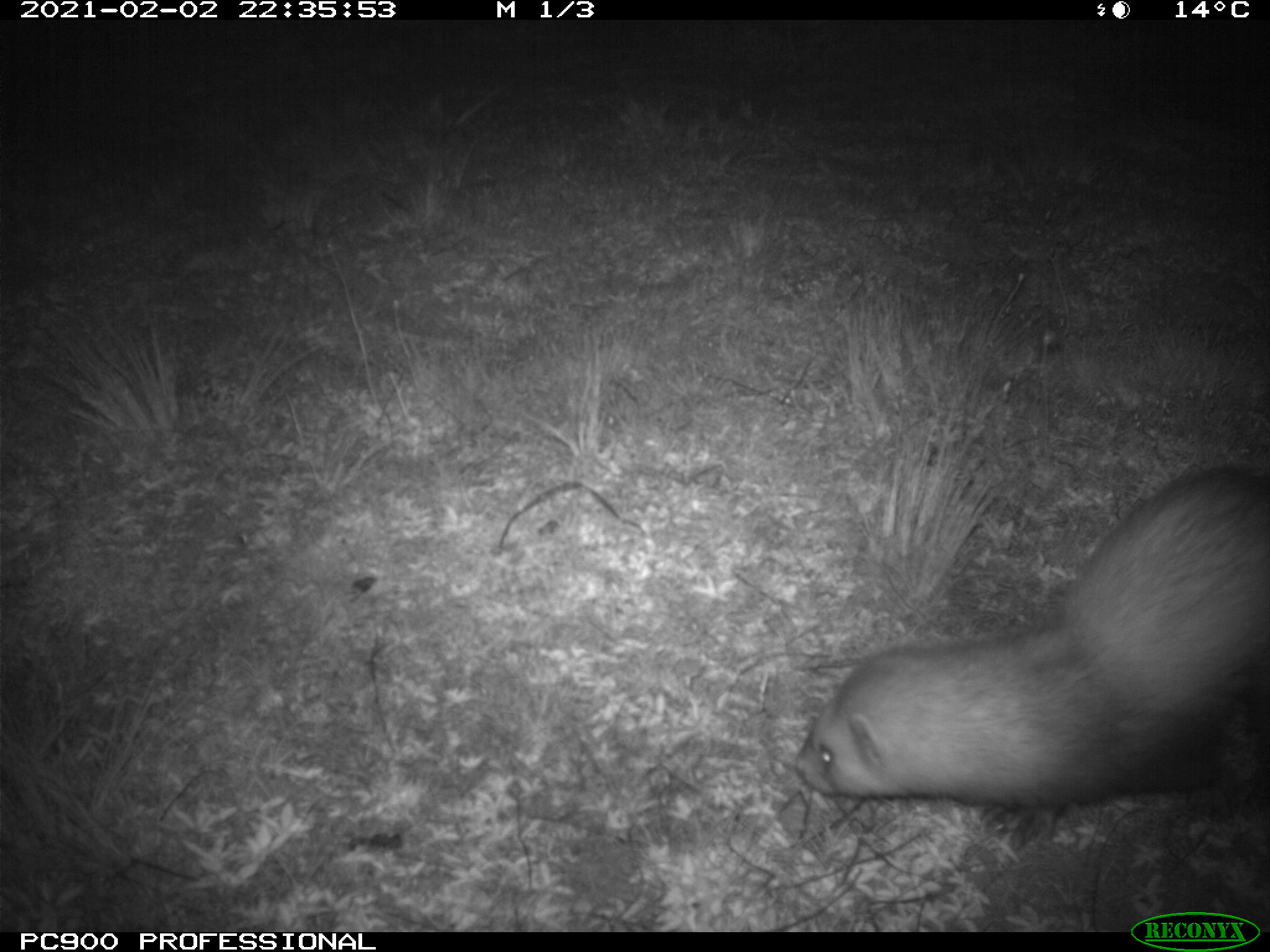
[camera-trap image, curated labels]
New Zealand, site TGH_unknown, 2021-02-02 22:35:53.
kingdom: Animalia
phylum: Chordata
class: Mammalia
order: Carnivora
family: Mustelidae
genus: Mustela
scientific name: Mustela furo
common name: ferret